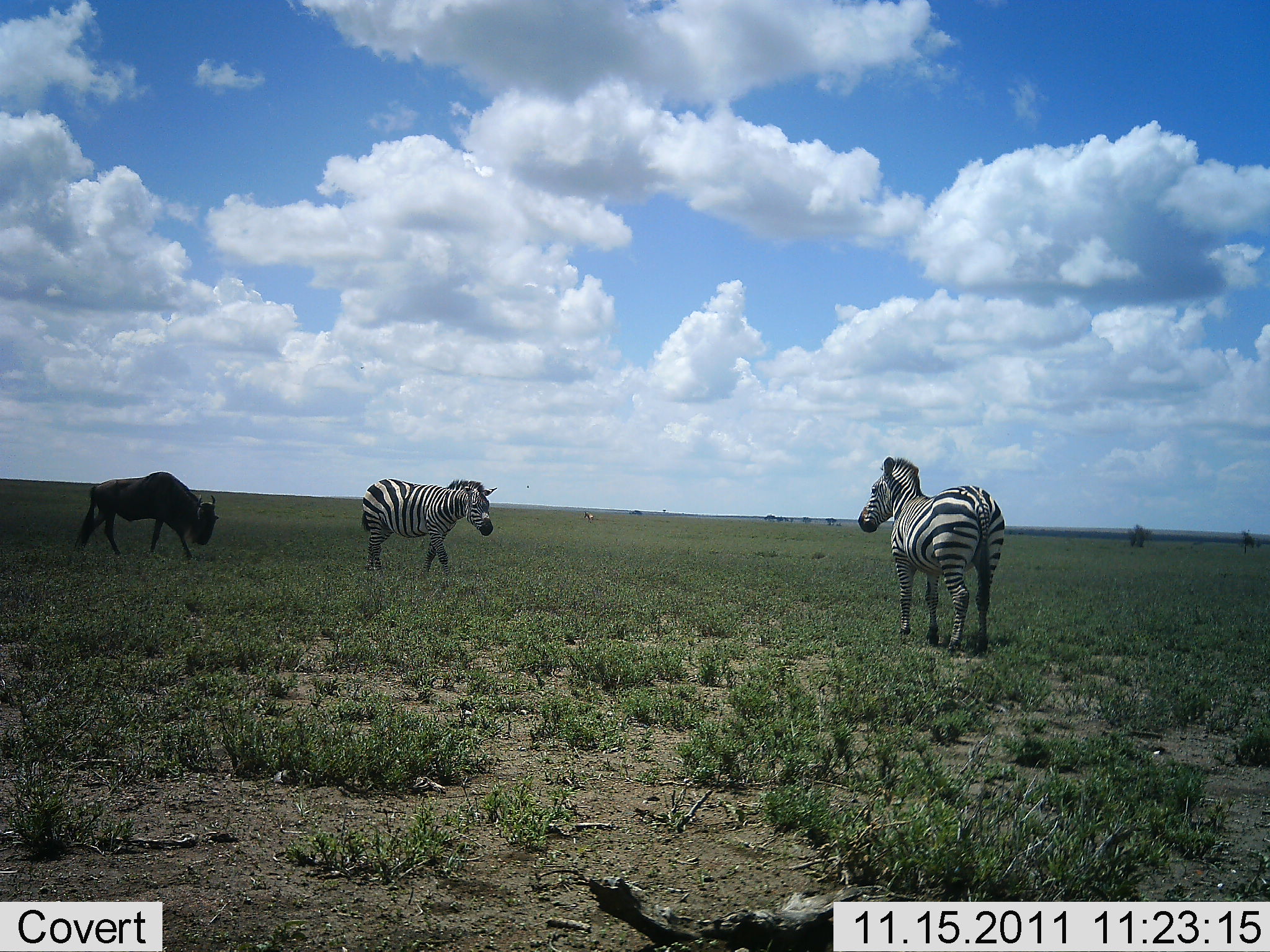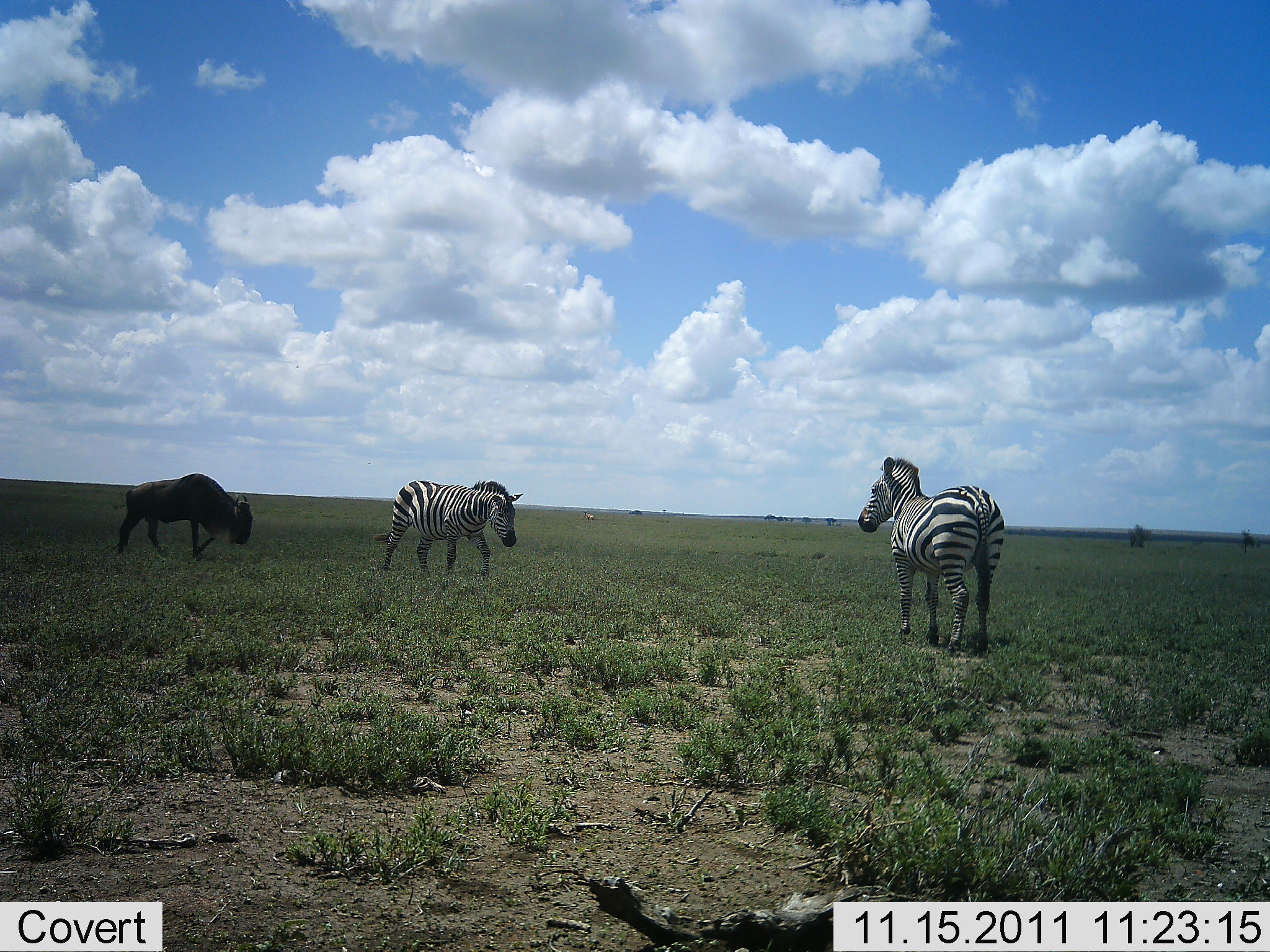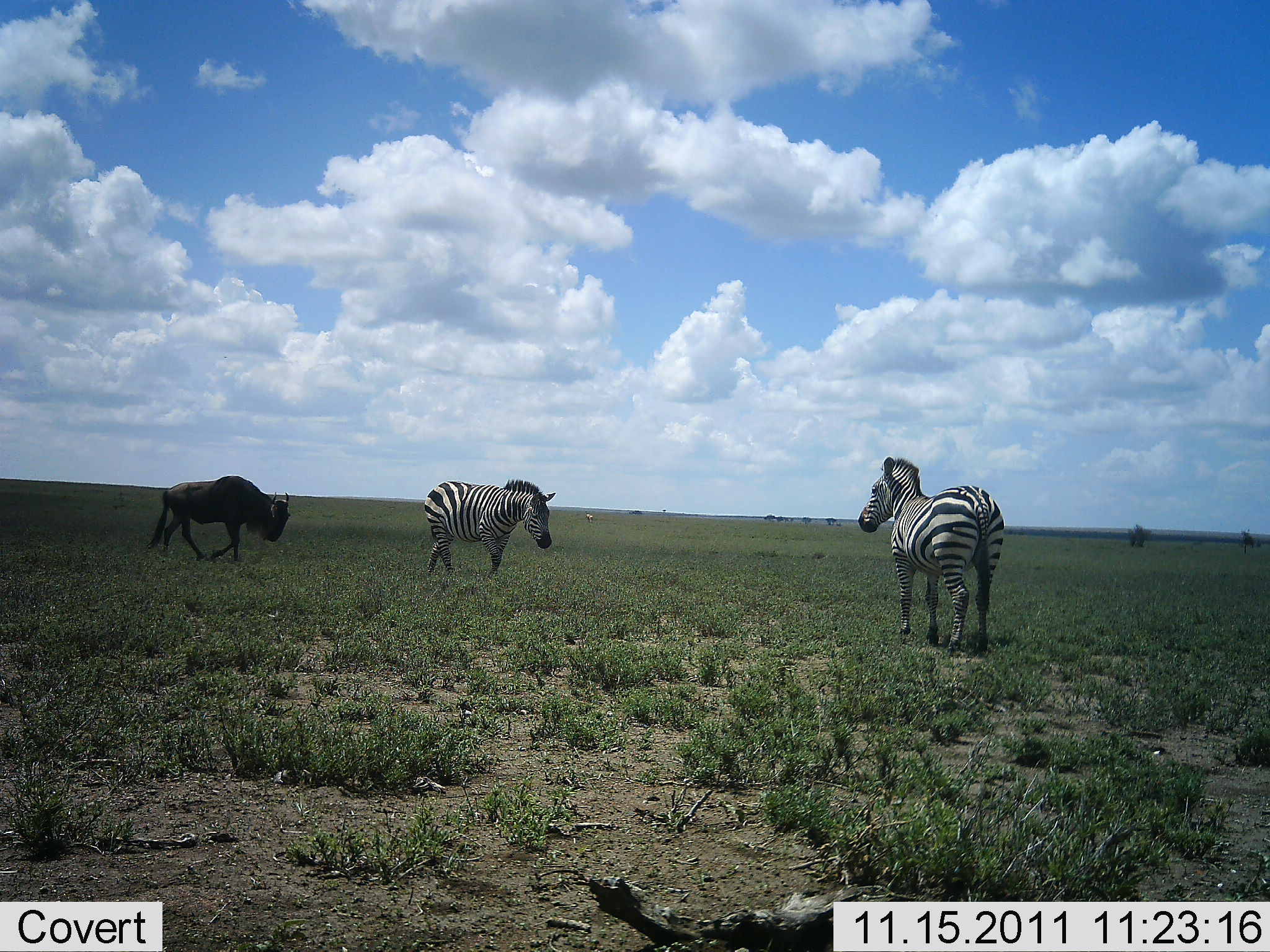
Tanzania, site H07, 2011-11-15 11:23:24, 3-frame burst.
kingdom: Animalia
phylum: Chordata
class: Mammalia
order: Artiodactyla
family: Bovidae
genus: Connochaetes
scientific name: Connochaetes taurinus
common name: blue wildebeest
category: wildebeest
Wildebeest (blue wildebeest) (Connochaetes taurinus), count 1. Behavior (volunteer vote fractions): standing 0%, resting 0%, moving 82%, interacting 9%. Young present (vote fraction): 0%. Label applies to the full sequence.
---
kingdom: Animalia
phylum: Chordata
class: Mammalia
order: Perissodactyla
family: Equidae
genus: Equus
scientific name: Equus quagga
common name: plains zebra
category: zebra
Zebra (plains zebra) (Equus quagga), count 2. Behavior (volunteer vote fractions): standing 92%, resting 0%, moving 62%, interacting 8%. Young present (vote fraction): 0%. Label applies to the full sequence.